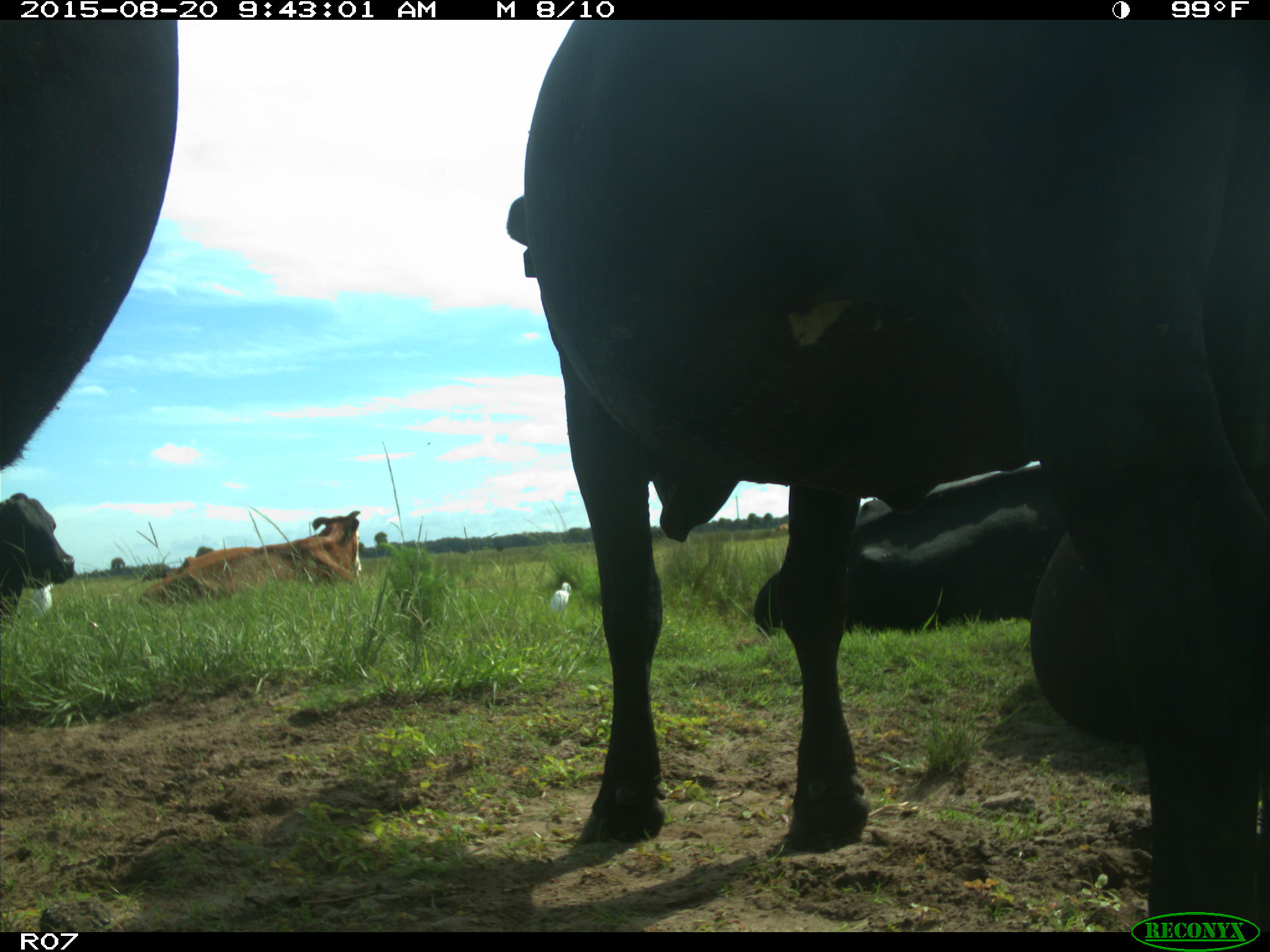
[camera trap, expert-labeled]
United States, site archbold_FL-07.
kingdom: Animalia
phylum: Chordata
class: Mammalia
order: Artiodactyla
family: Bovidae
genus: Bos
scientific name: Bos taurus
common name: domestic cow